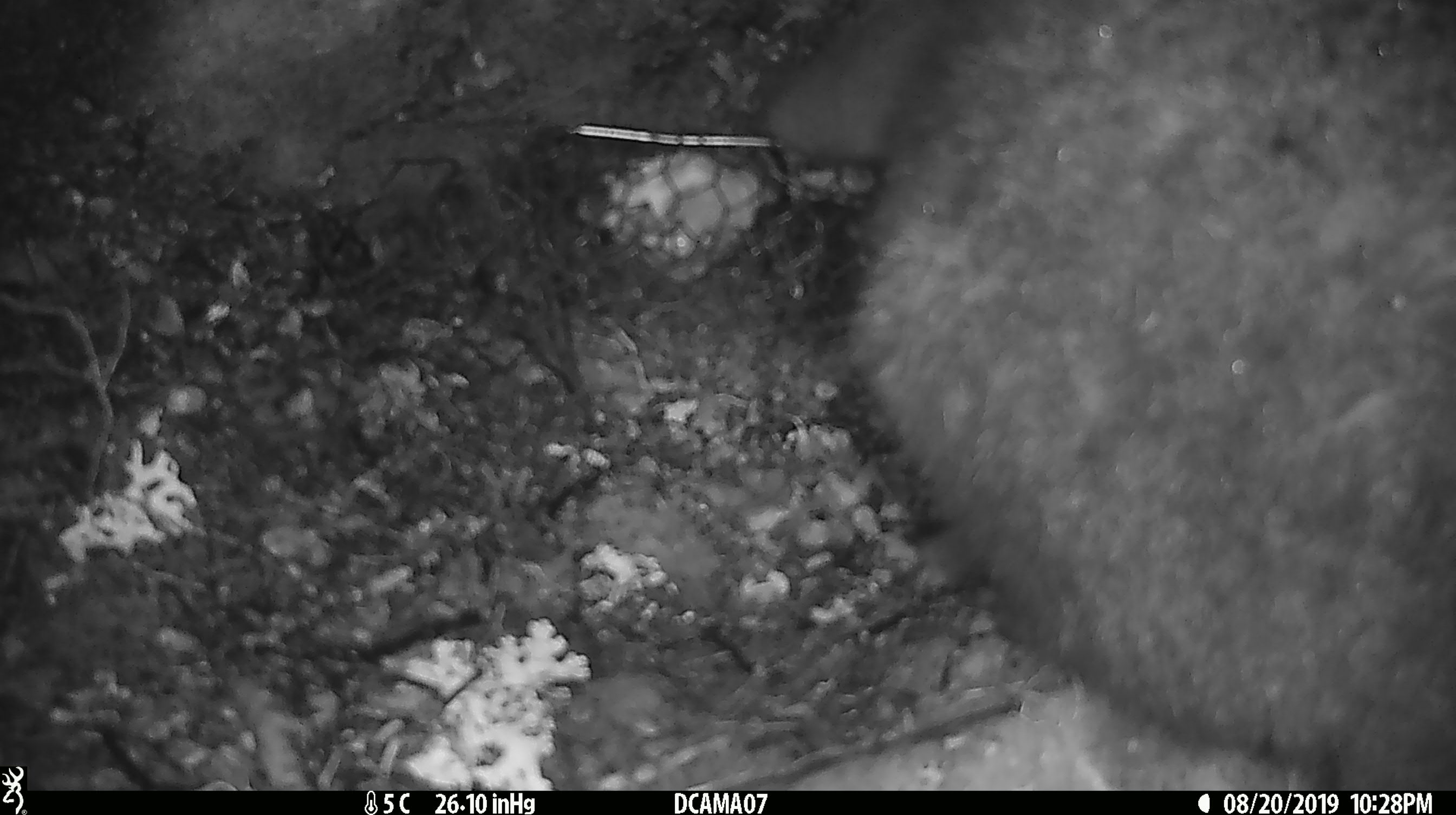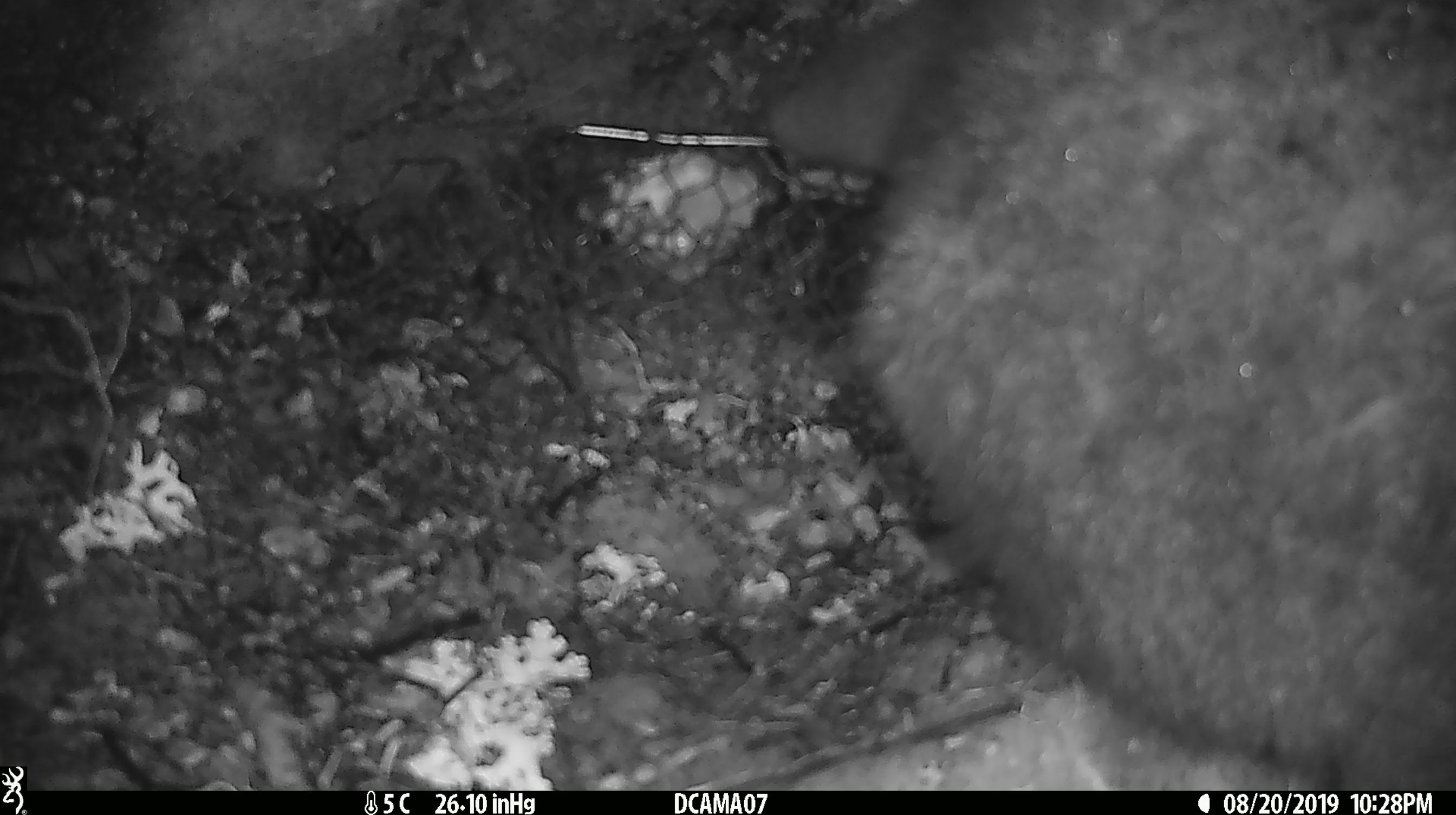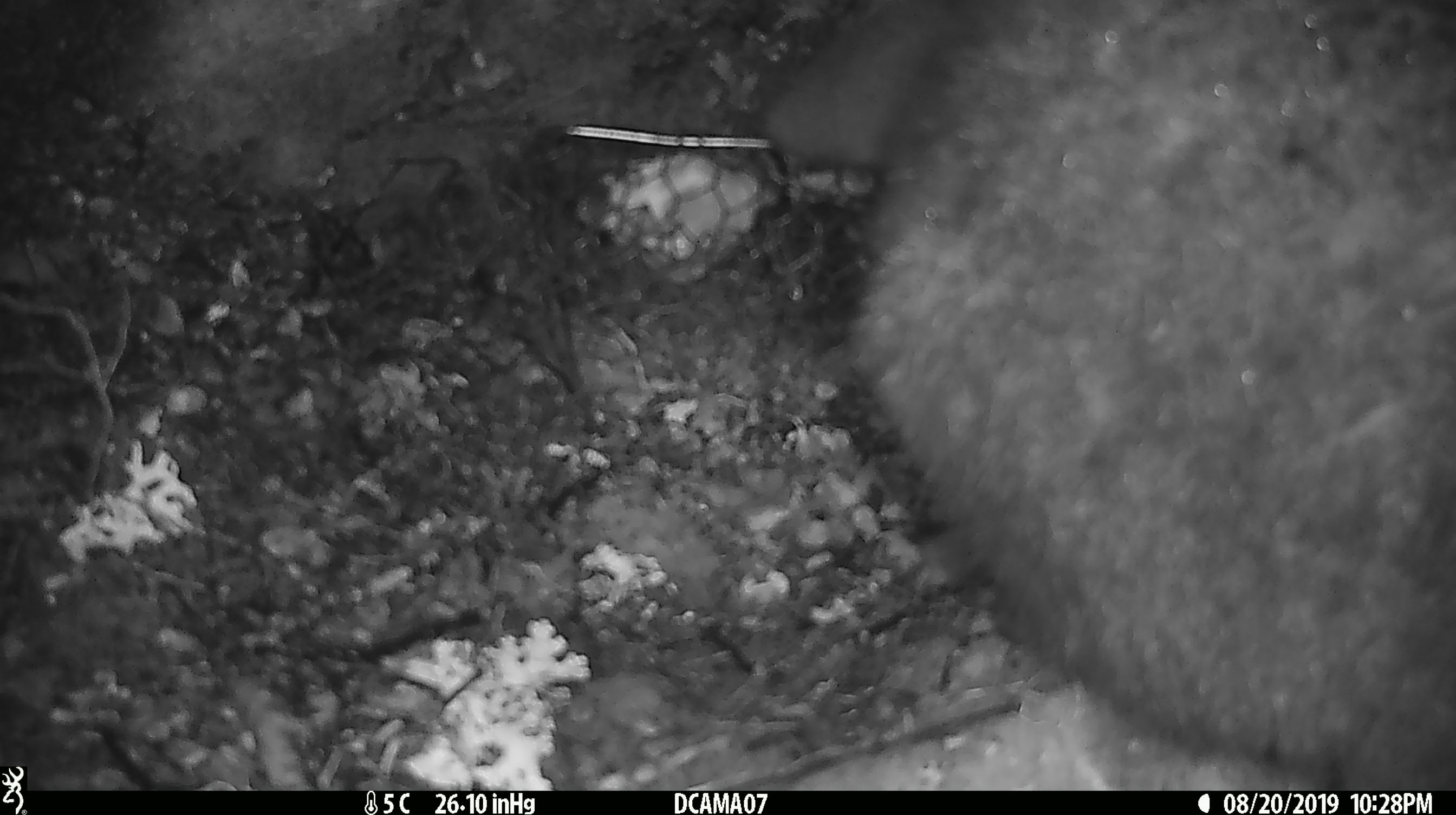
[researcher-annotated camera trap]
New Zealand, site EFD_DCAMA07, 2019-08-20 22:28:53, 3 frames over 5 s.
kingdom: Animalia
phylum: Chordata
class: Mammalia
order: Diprotodontia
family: Phalangeridae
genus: Trichosurus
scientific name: Trichosurus vulpecula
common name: common brushtail possum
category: possum